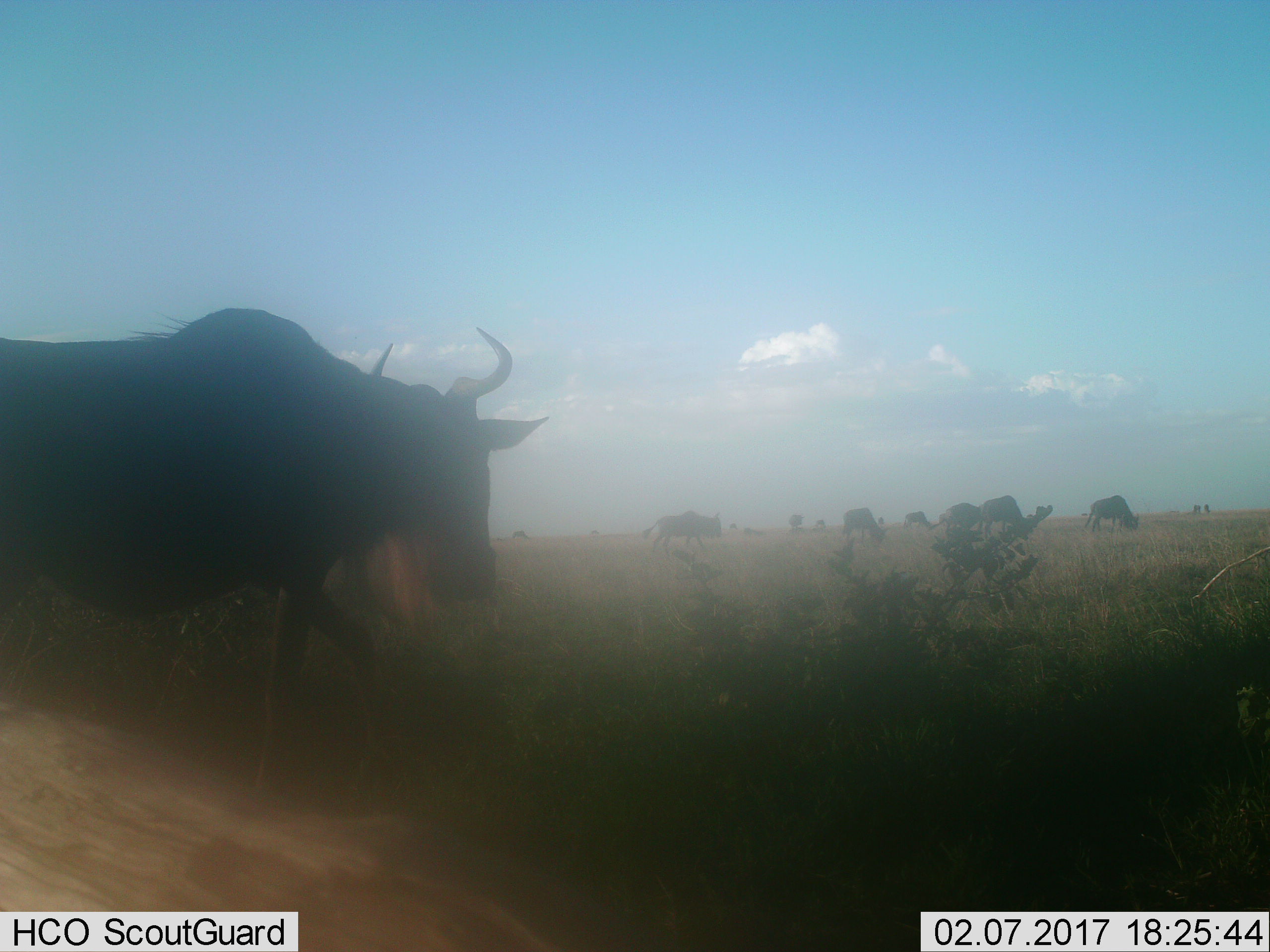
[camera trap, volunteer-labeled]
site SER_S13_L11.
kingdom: Animalia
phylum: Chordata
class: Mammalia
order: Artiodactyla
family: Bovidae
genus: Connochaetes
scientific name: Connochaetes taurinus taurinus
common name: blue wildebeest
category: wildebeestblue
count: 7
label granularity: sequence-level